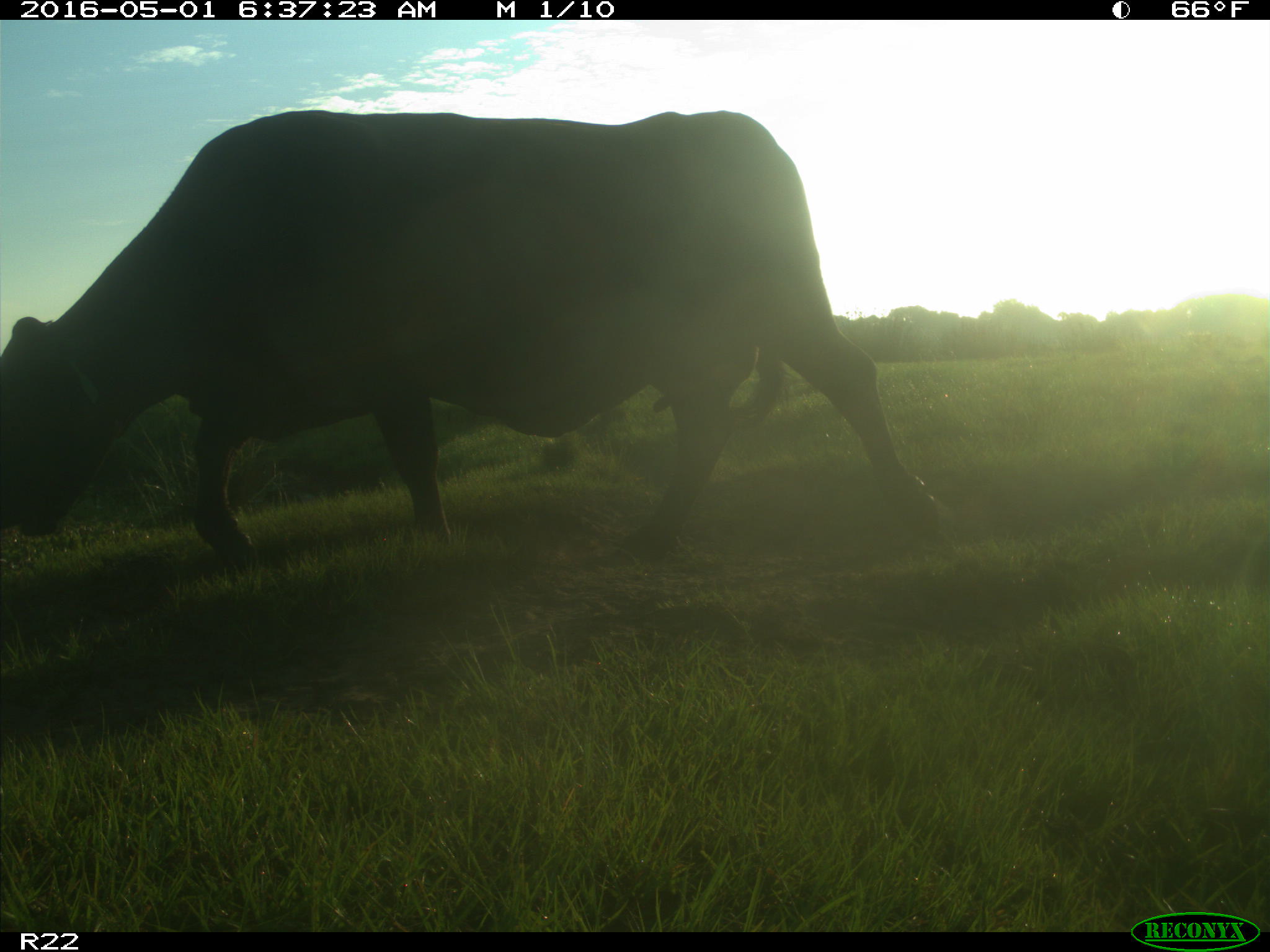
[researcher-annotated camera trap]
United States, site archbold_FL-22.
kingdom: Animalia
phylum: Chordata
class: Mammalia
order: Artiodactyla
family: Bovidae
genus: Bos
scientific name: Bos taurus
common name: domestic cow